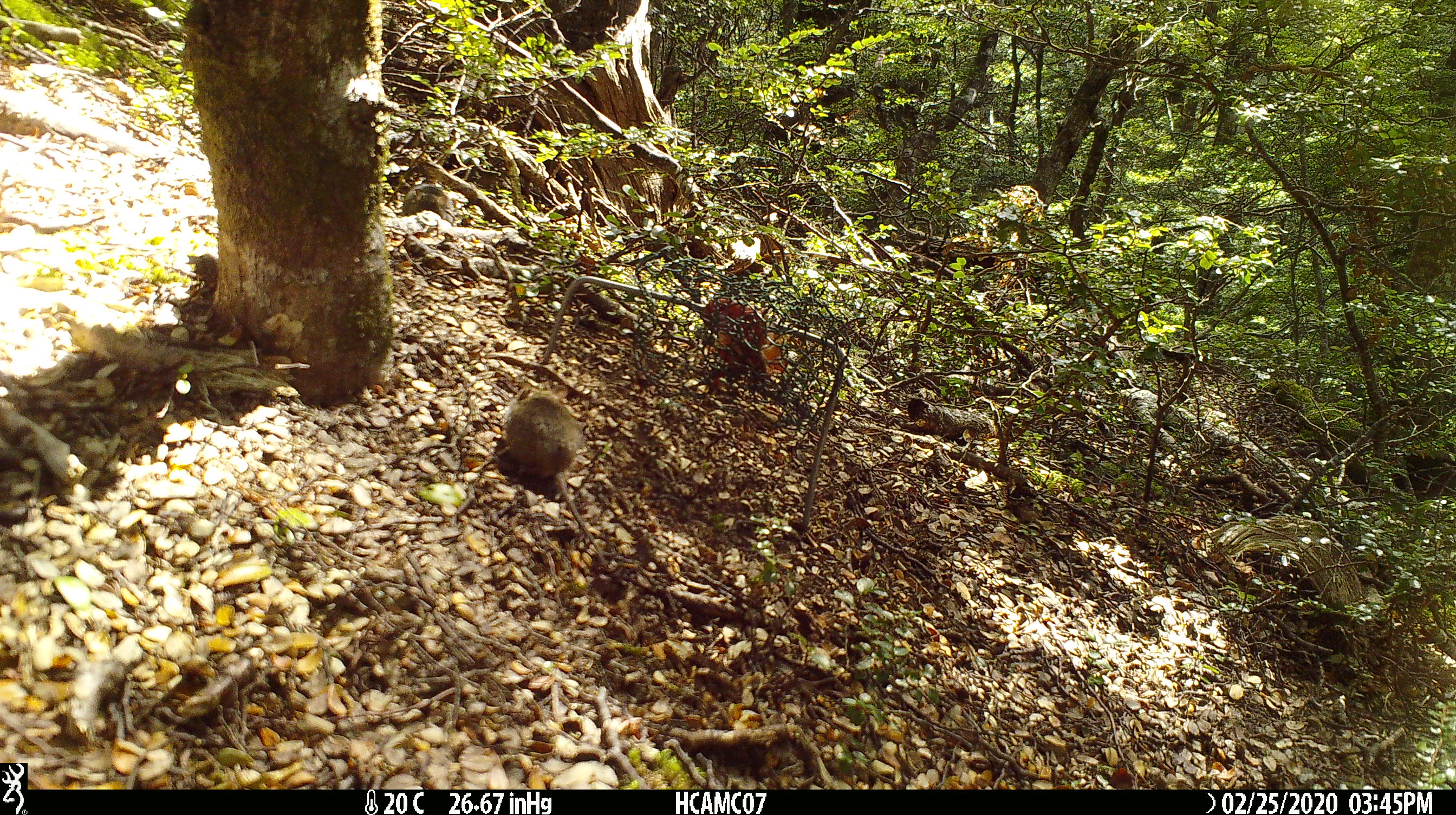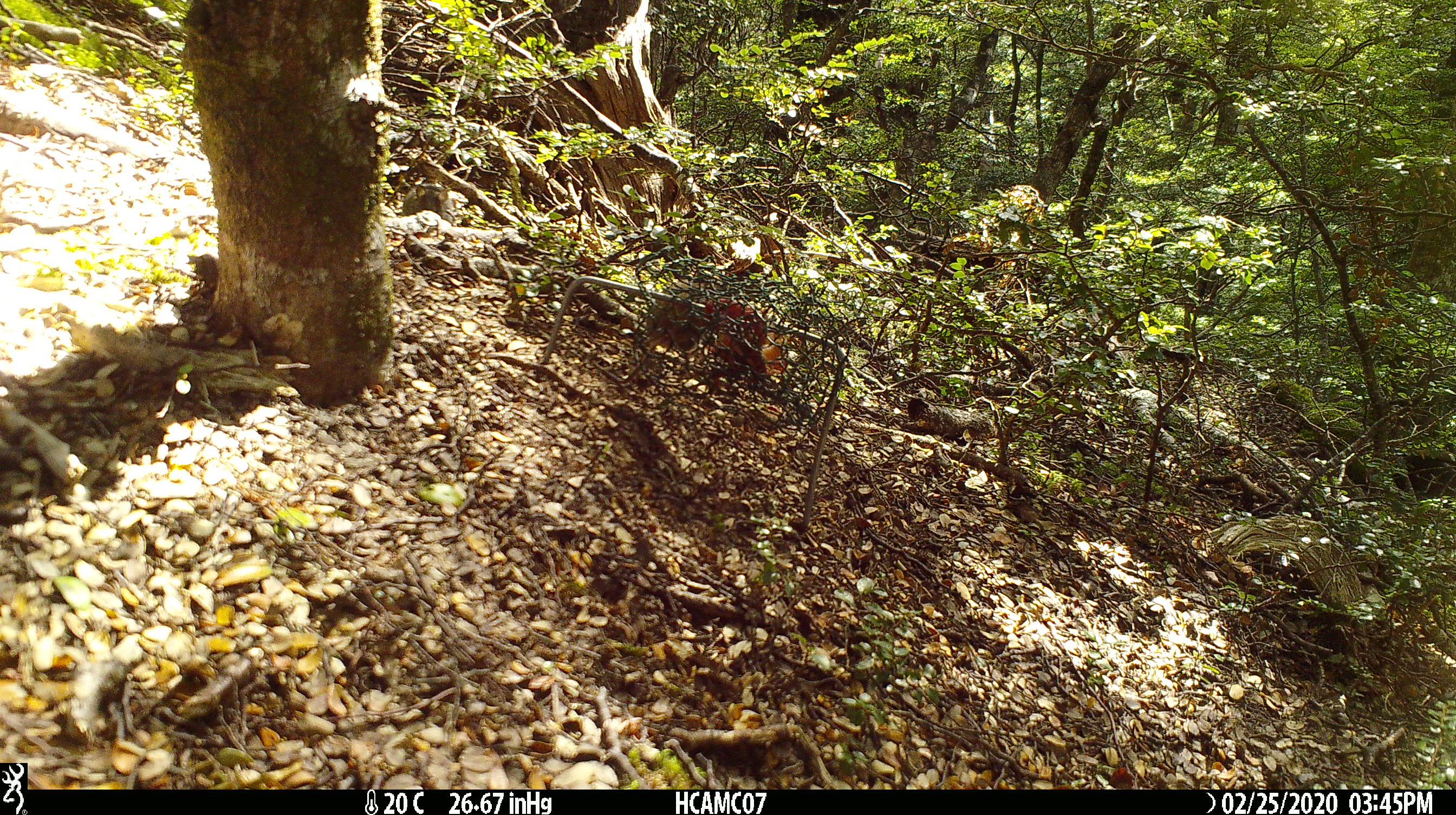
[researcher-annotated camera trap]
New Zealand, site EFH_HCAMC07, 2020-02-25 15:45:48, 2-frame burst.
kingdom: Animalia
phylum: Chordata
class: Mammalia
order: Rodentia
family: Muridae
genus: Mus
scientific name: Mus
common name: mouse